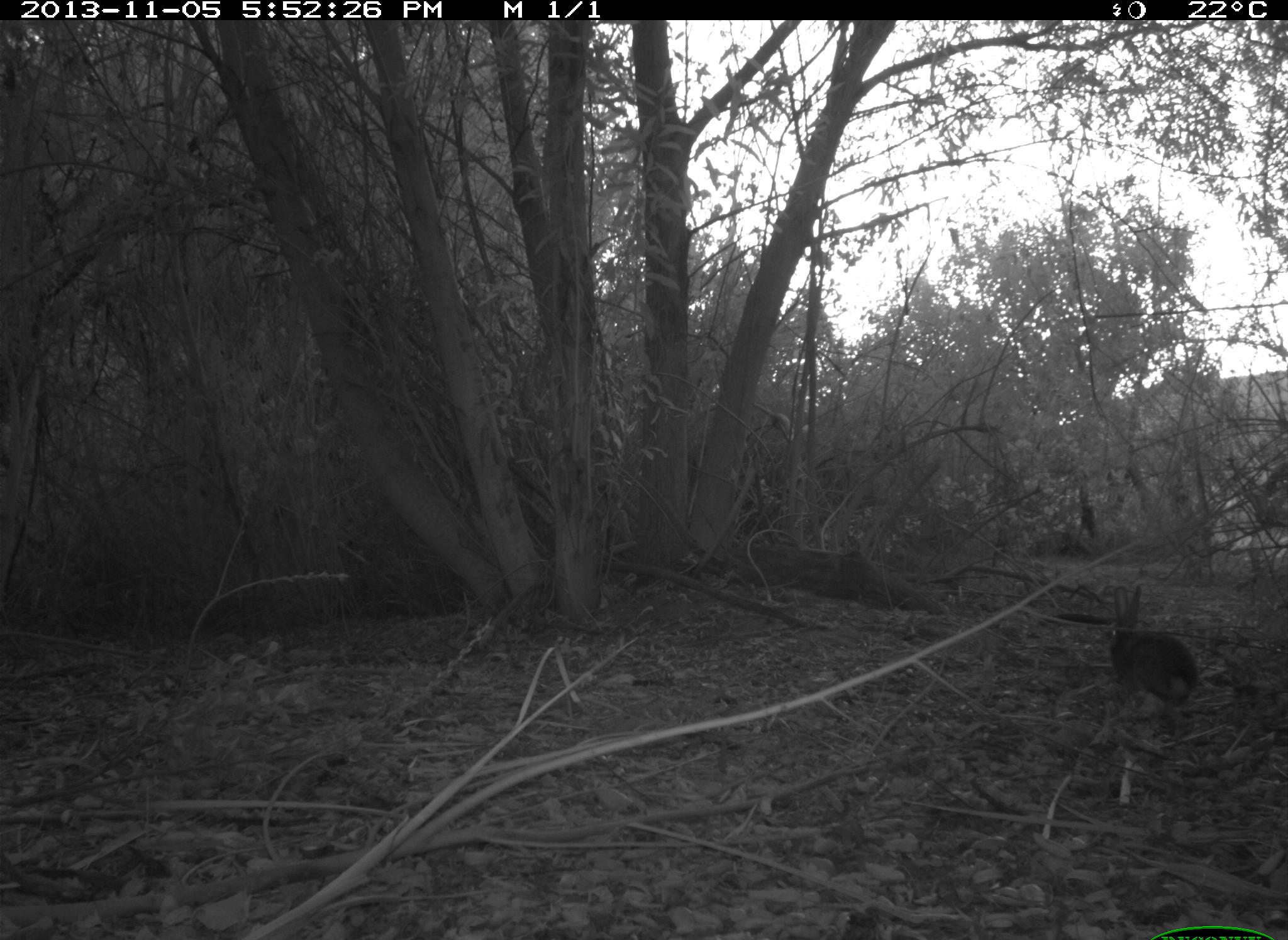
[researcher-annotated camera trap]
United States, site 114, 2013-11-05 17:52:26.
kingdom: Animalia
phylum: Chordata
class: Mammalia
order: Lagomorpha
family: Leporidae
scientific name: Leporidae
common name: rabbits and hares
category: rabbit